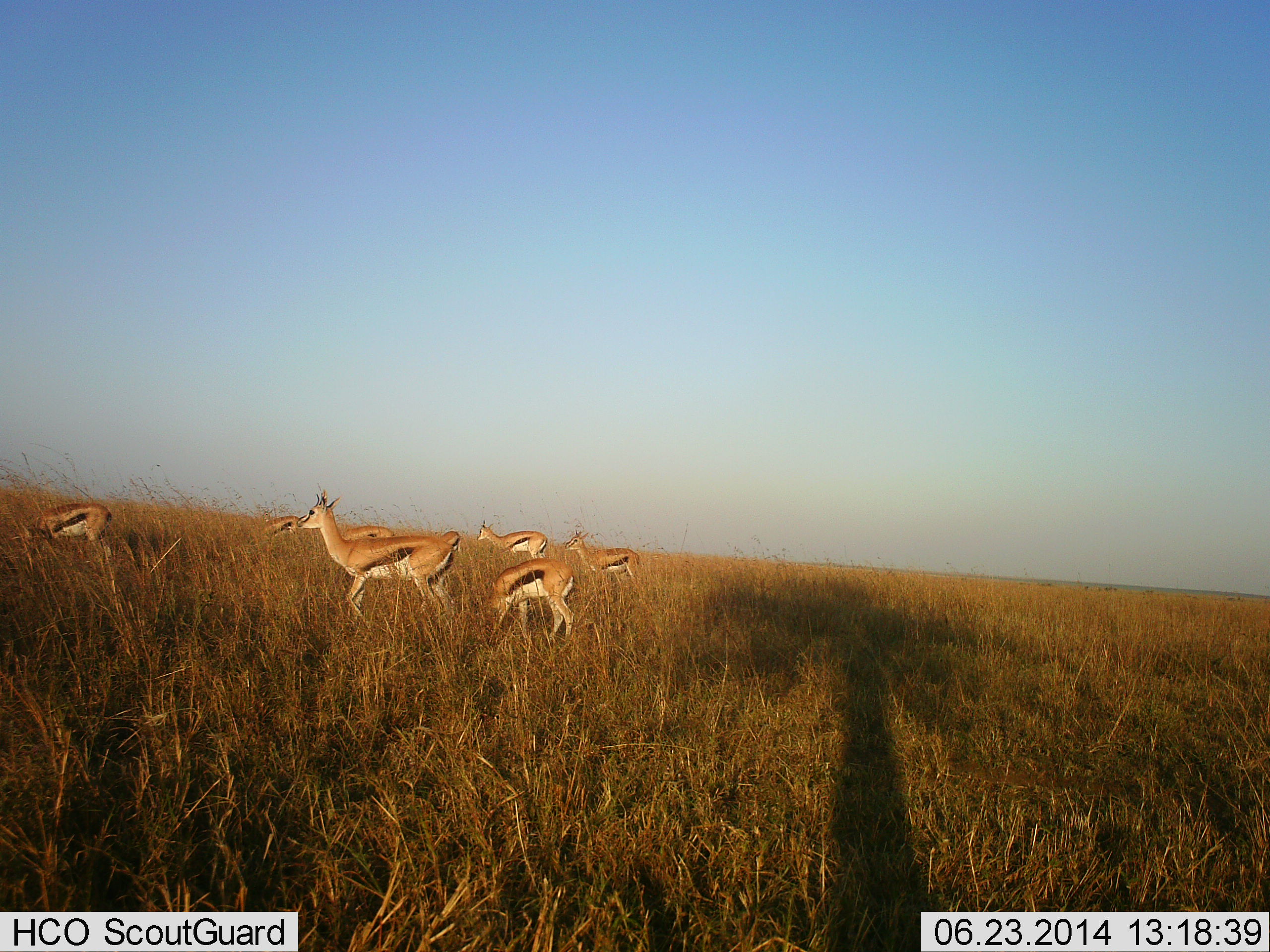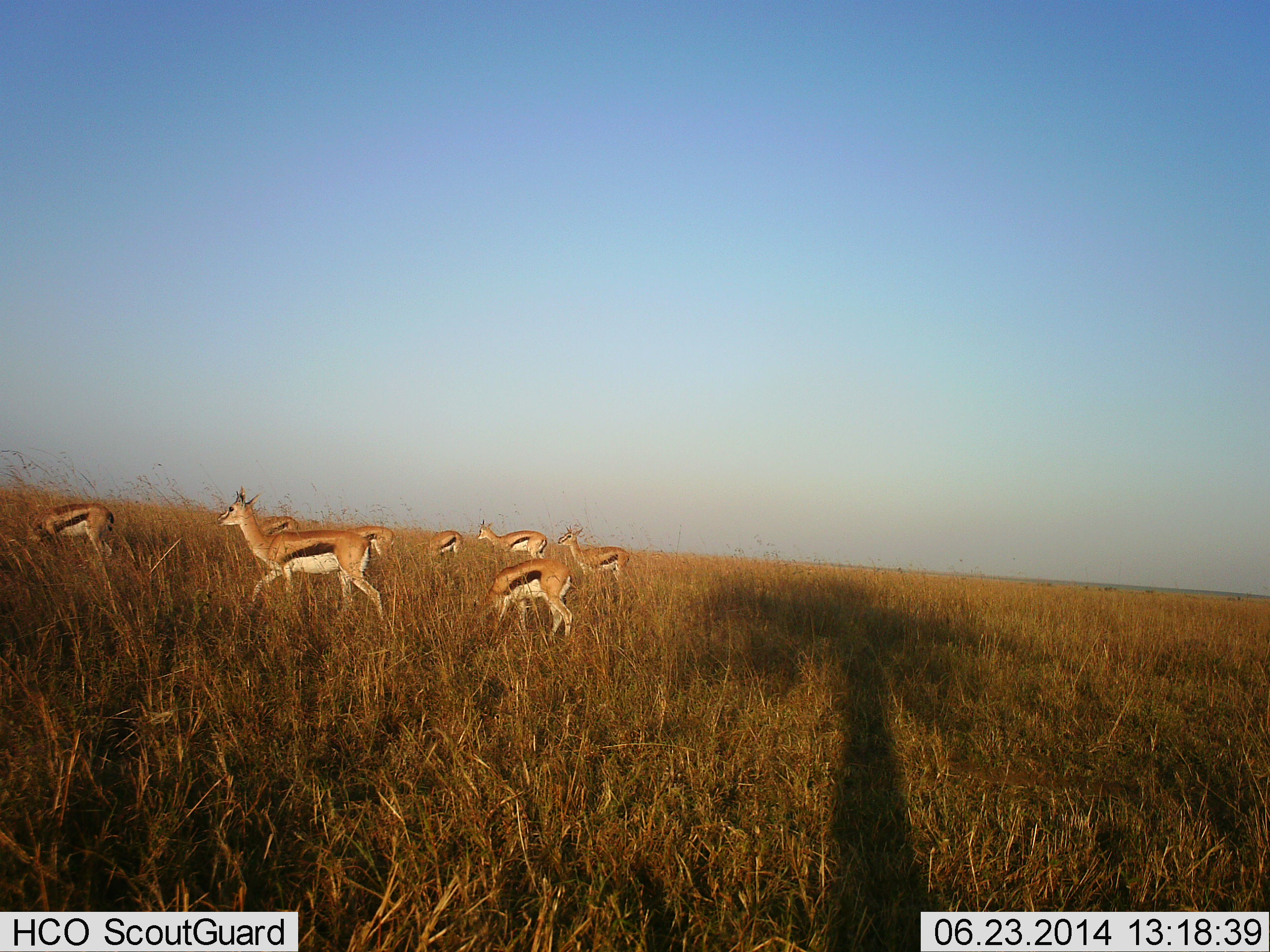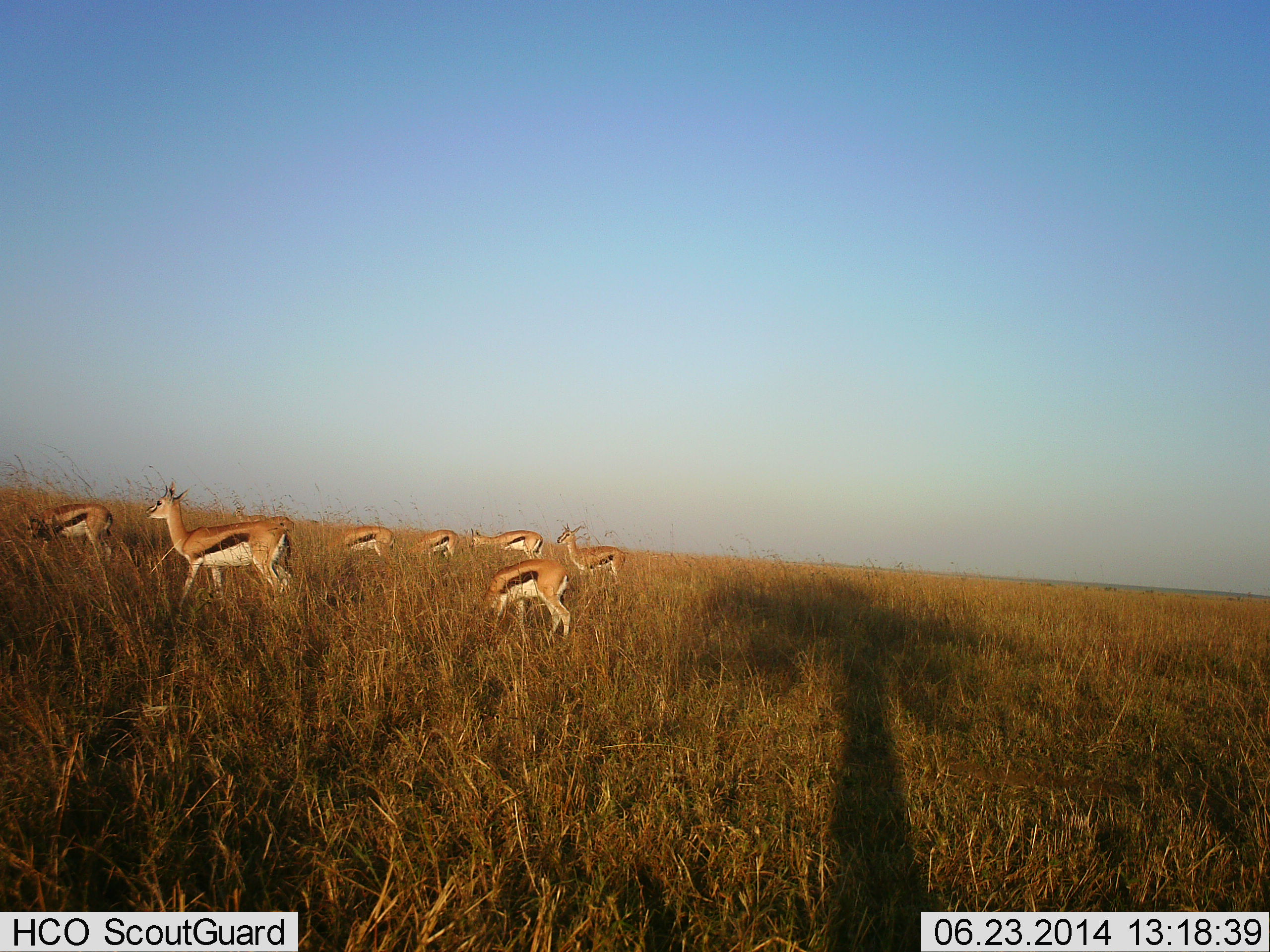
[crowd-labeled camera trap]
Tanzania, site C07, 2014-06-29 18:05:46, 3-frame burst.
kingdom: Animalia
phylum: Chordata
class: Mammalia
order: Artiodactyla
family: Bovidae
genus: Eudorcas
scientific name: Eudorcas thomsonii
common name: thomson's gazelle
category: gazellethomsons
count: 8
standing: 60%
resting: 0%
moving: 90%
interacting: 0%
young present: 10%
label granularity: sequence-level